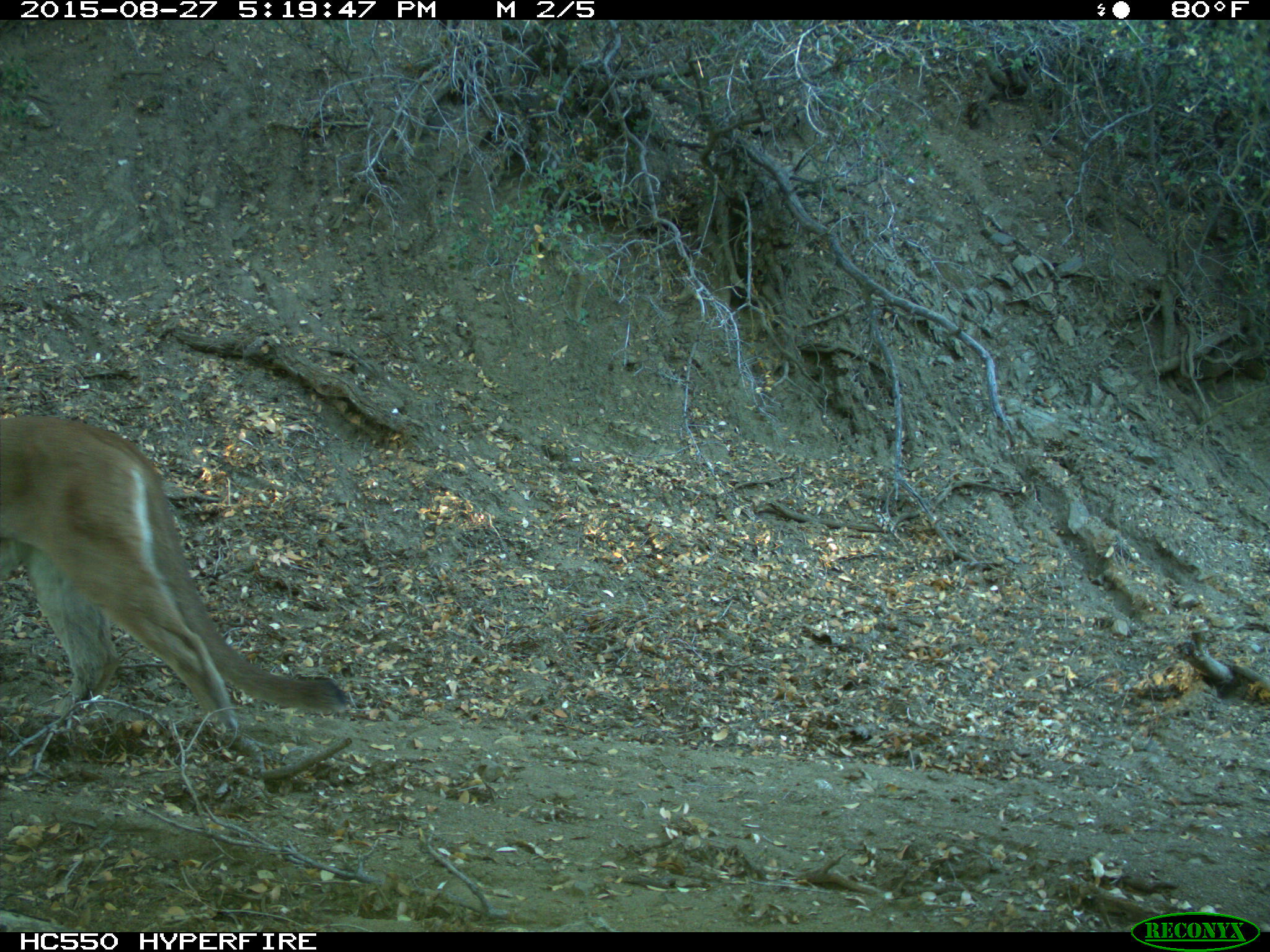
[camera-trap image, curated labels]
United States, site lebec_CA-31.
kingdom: Animalia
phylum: Chordata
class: Mammalia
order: Carnivora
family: Felidae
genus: Puma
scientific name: Puma concolor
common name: mountain lion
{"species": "Puma concolor (mountain lion)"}